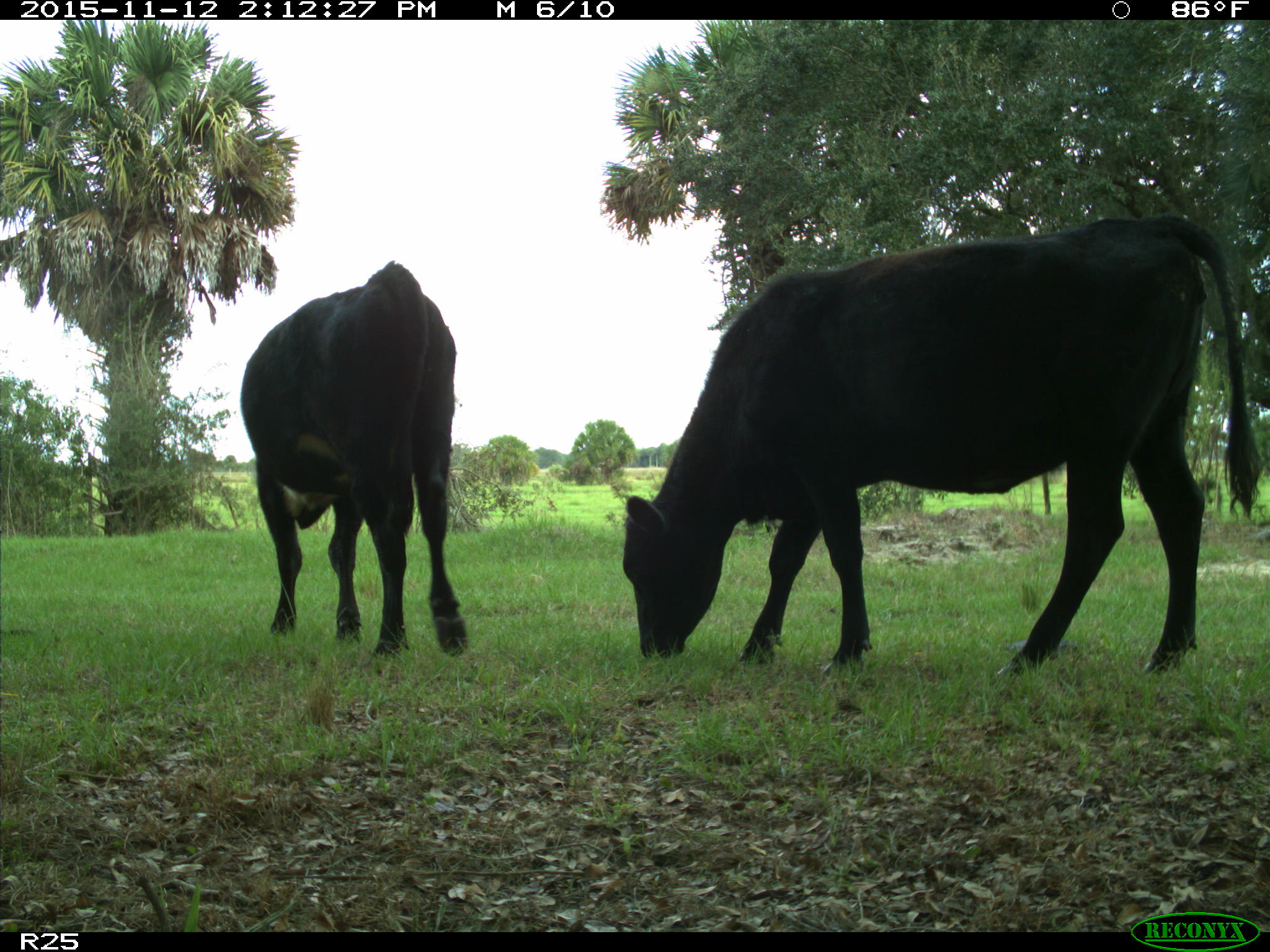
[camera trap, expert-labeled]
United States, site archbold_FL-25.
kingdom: Animalia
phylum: Chordata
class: Mammalia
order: Artiodactyla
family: Bovidae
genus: Bos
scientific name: Bos taurus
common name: domestic cow